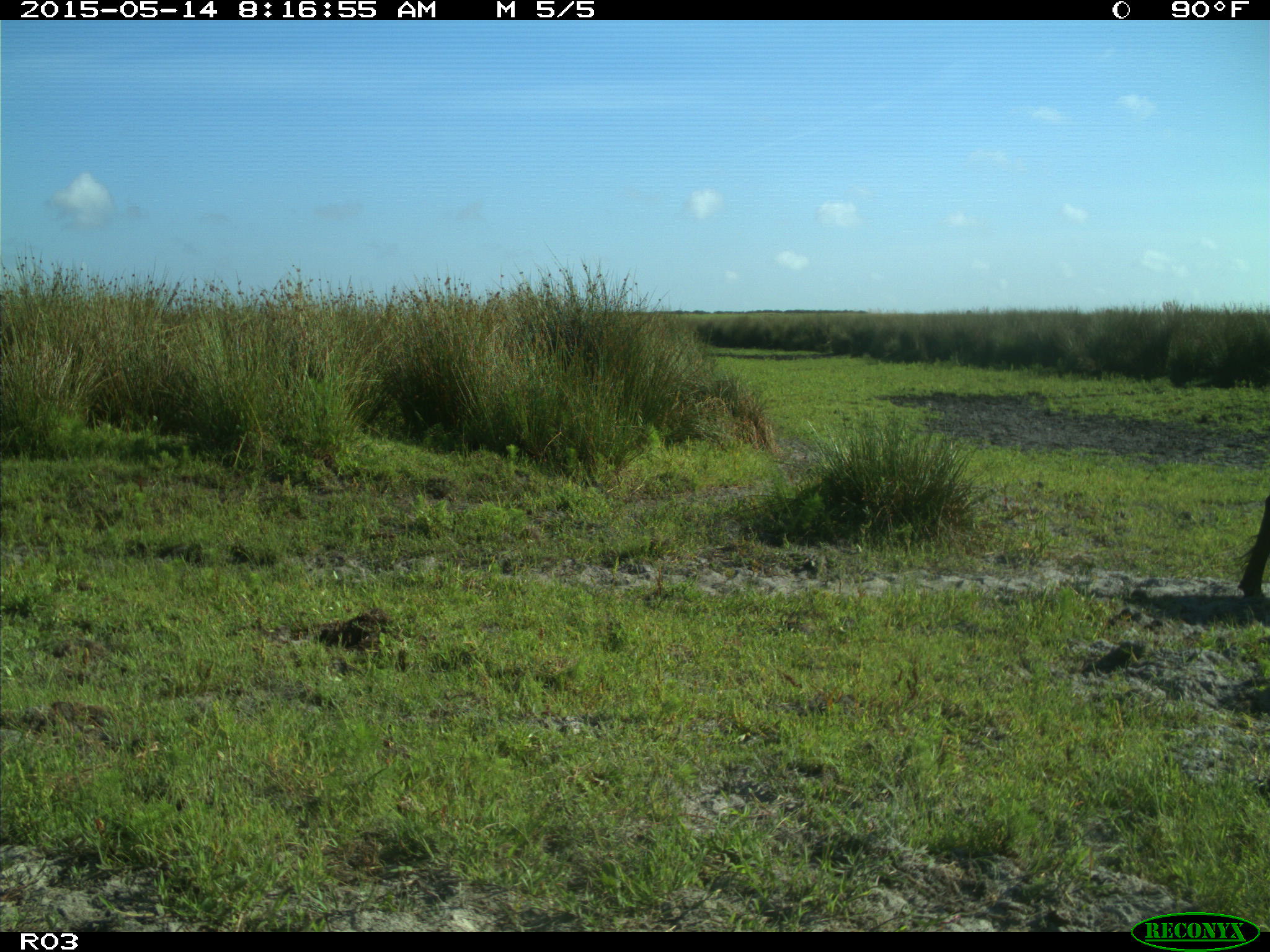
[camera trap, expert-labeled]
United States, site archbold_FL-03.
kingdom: Animalia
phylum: Chordata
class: Mammalia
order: Artiodactyla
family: Bovidae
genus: Bos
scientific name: Bos taurus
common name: domestic cow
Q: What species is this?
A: Bos taurus (domestic cow).